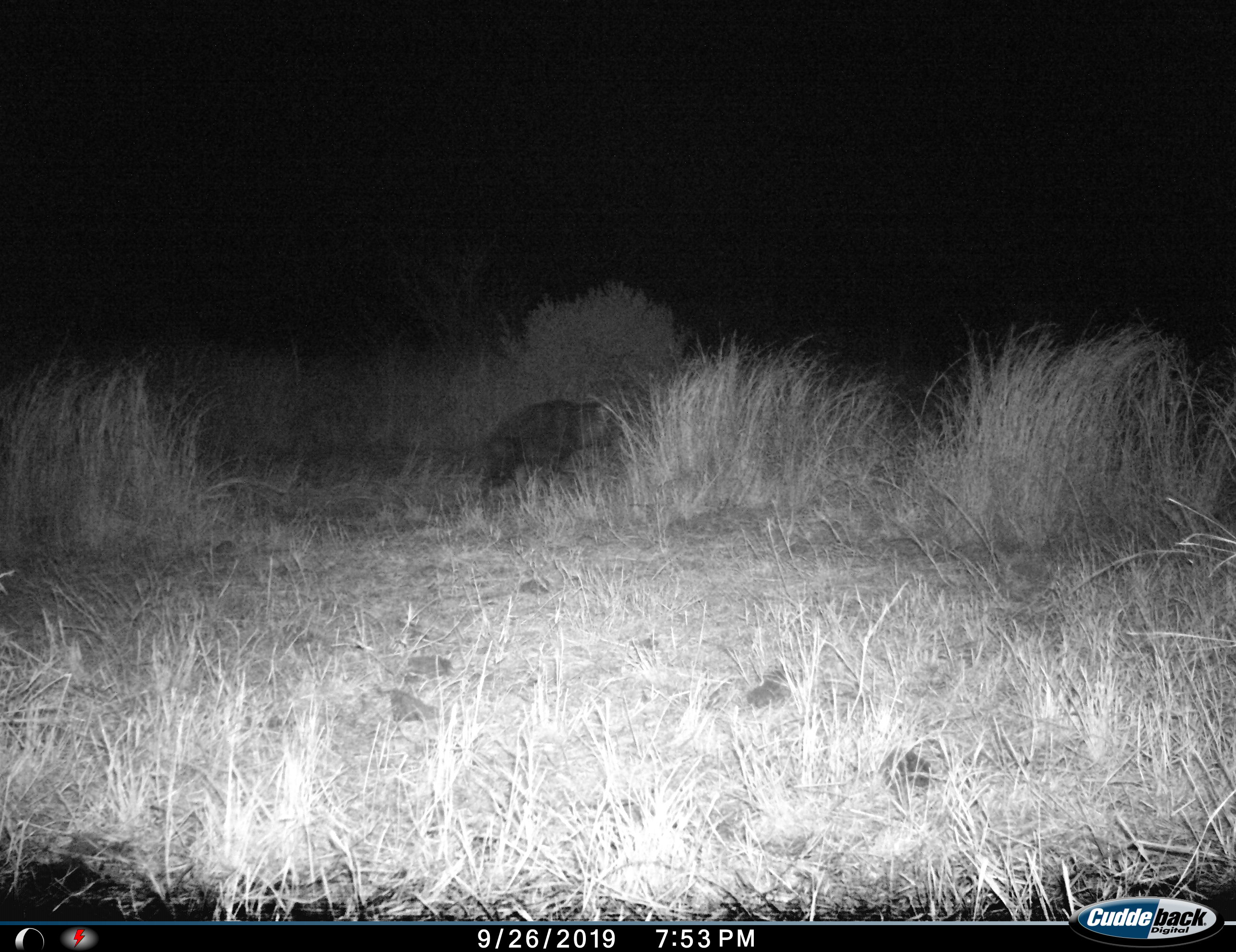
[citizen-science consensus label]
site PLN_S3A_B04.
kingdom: Animalia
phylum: Chordata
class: Mammalia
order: Carnivora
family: Hyaenidae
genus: Parahyaena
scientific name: Parahyaena brunnea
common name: brown hyena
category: hyenabrown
Hyenabrown (brown hyena) (Parahyaena brunnea), count 1. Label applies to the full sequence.